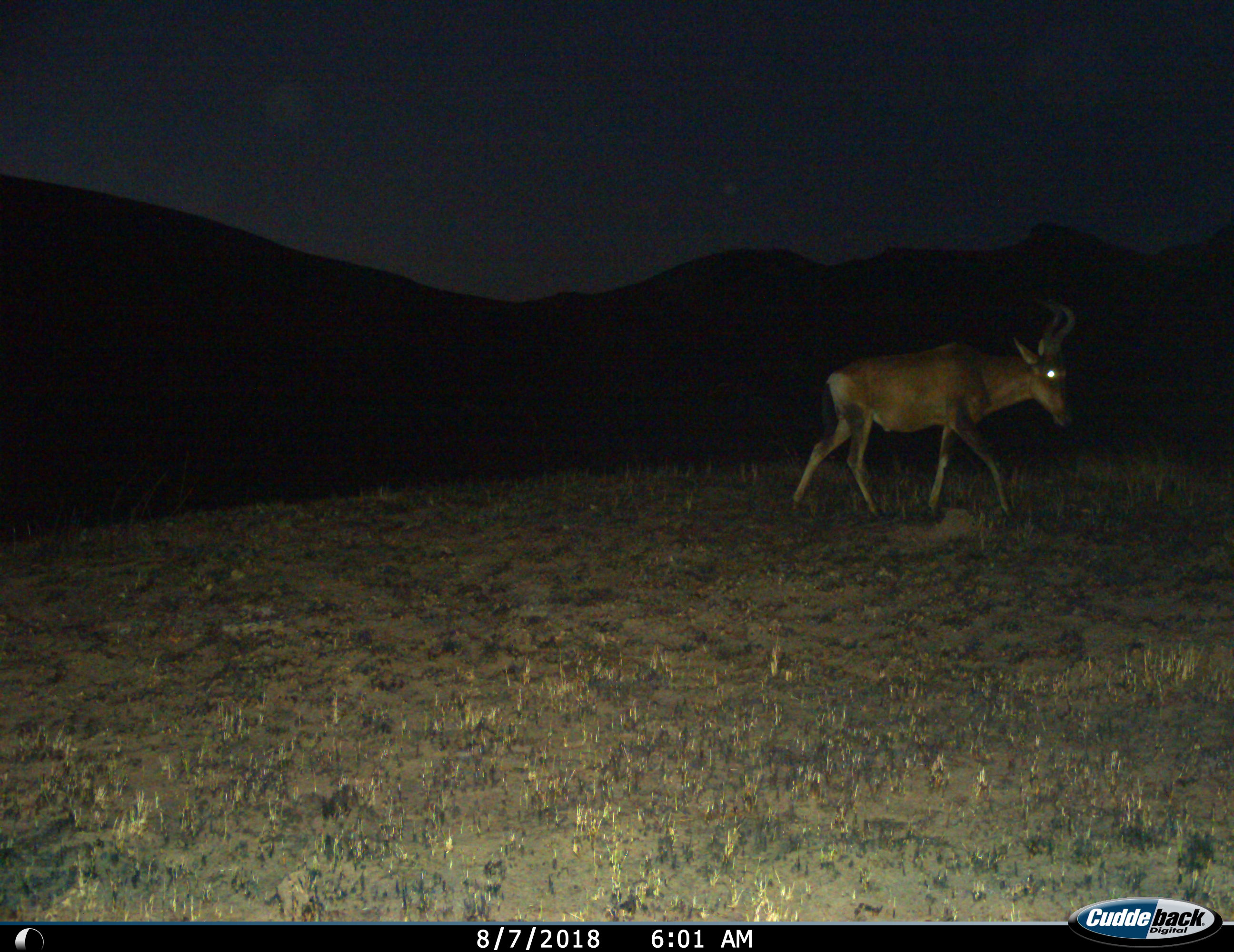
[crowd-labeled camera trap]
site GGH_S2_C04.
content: unidentified animal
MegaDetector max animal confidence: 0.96